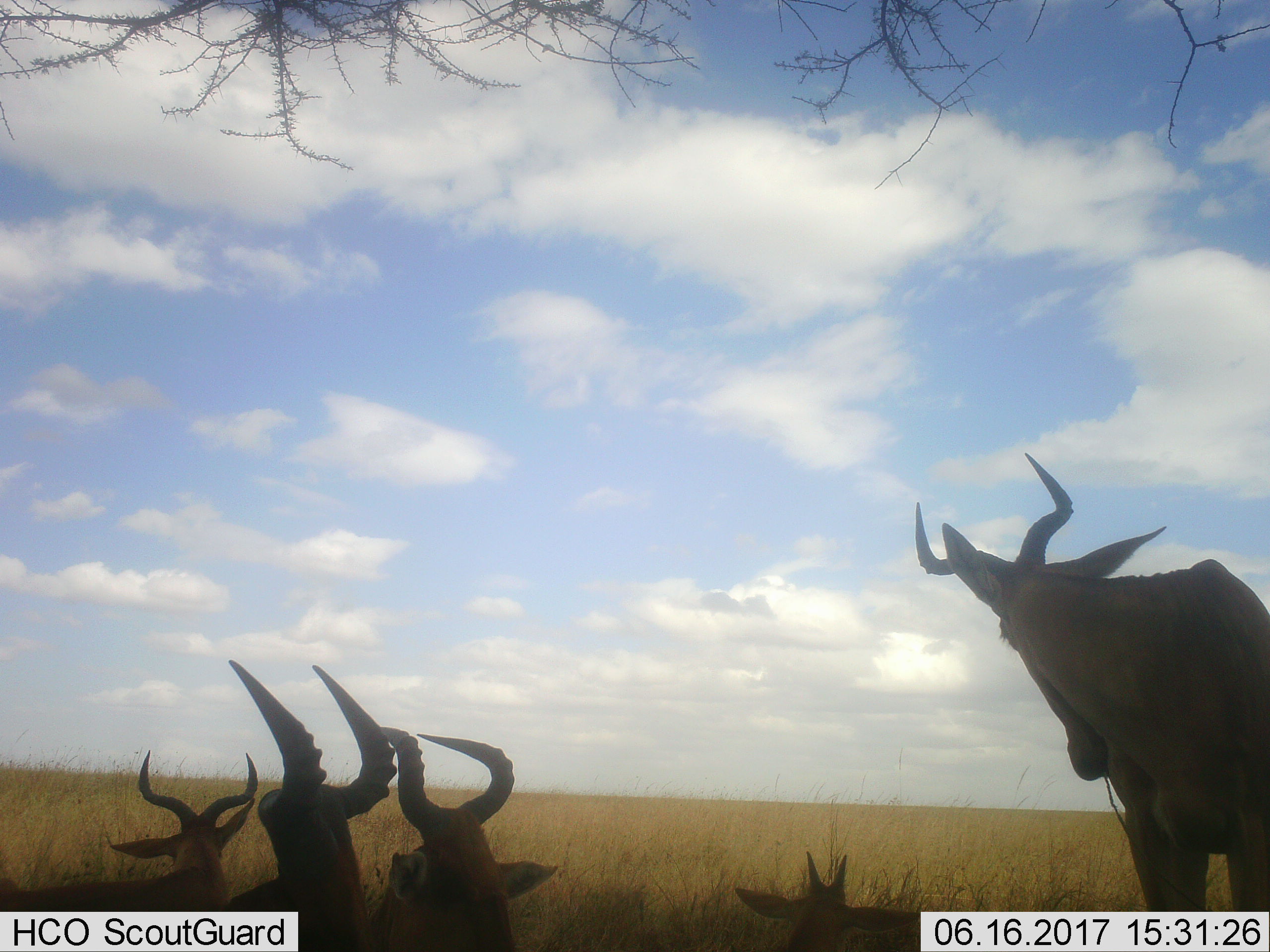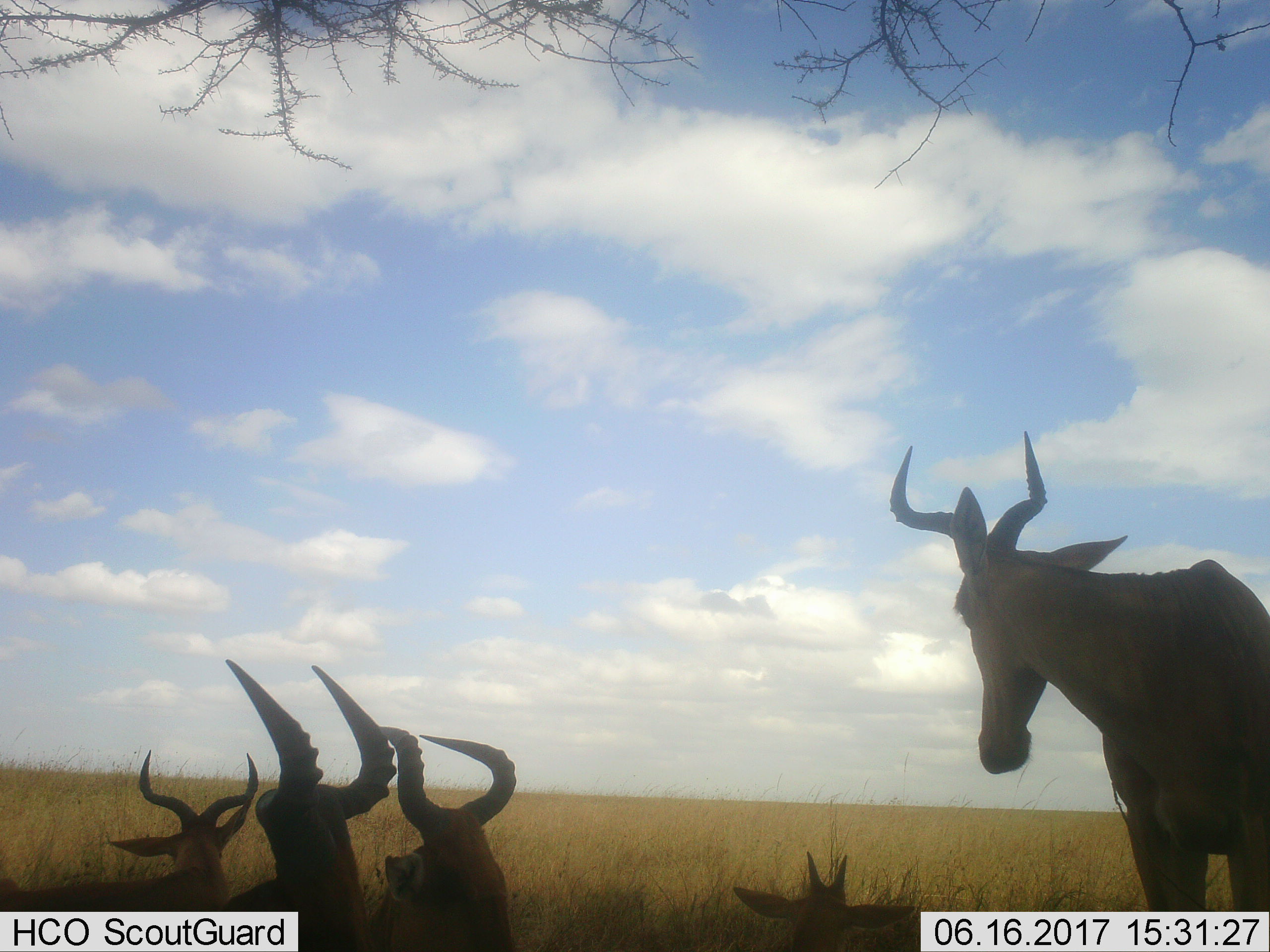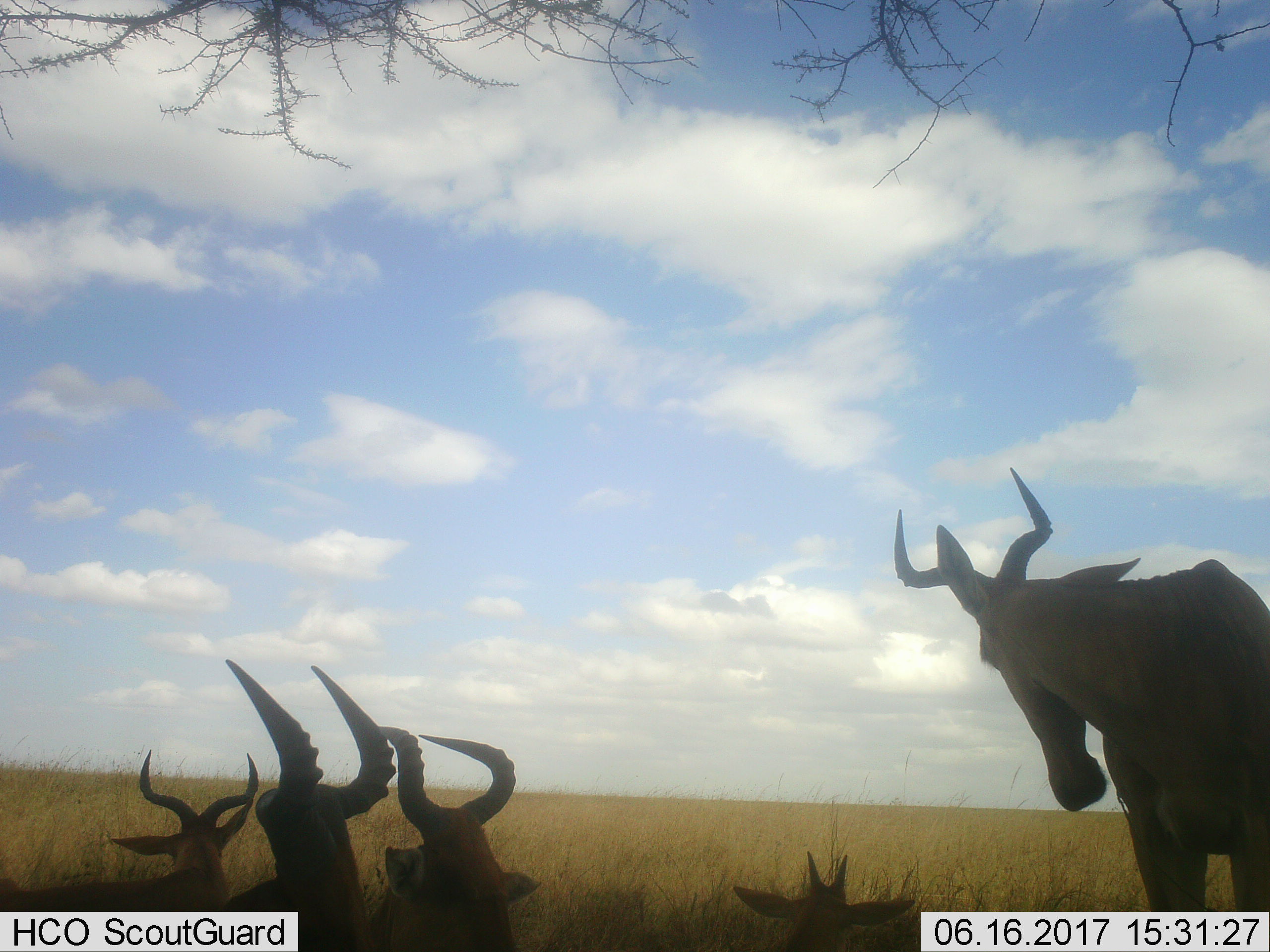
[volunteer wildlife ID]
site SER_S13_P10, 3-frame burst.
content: unidentified animal